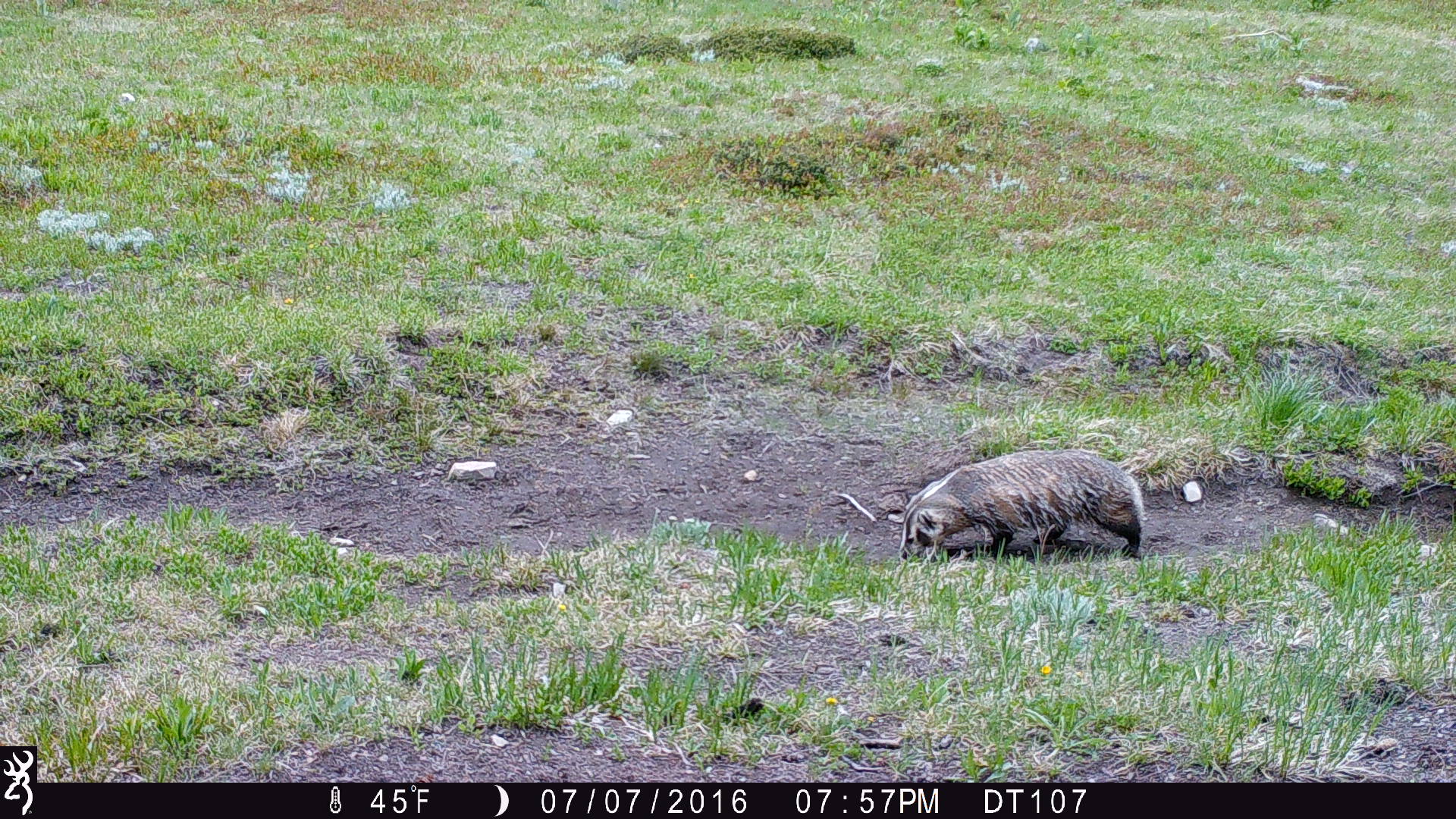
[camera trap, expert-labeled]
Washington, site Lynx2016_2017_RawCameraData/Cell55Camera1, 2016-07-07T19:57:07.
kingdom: Animalia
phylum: Chordata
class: Mammalia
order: Carnivora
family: Mustelidae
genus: Taxidea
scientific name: Taxidea taxus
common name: american badger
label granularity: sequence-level